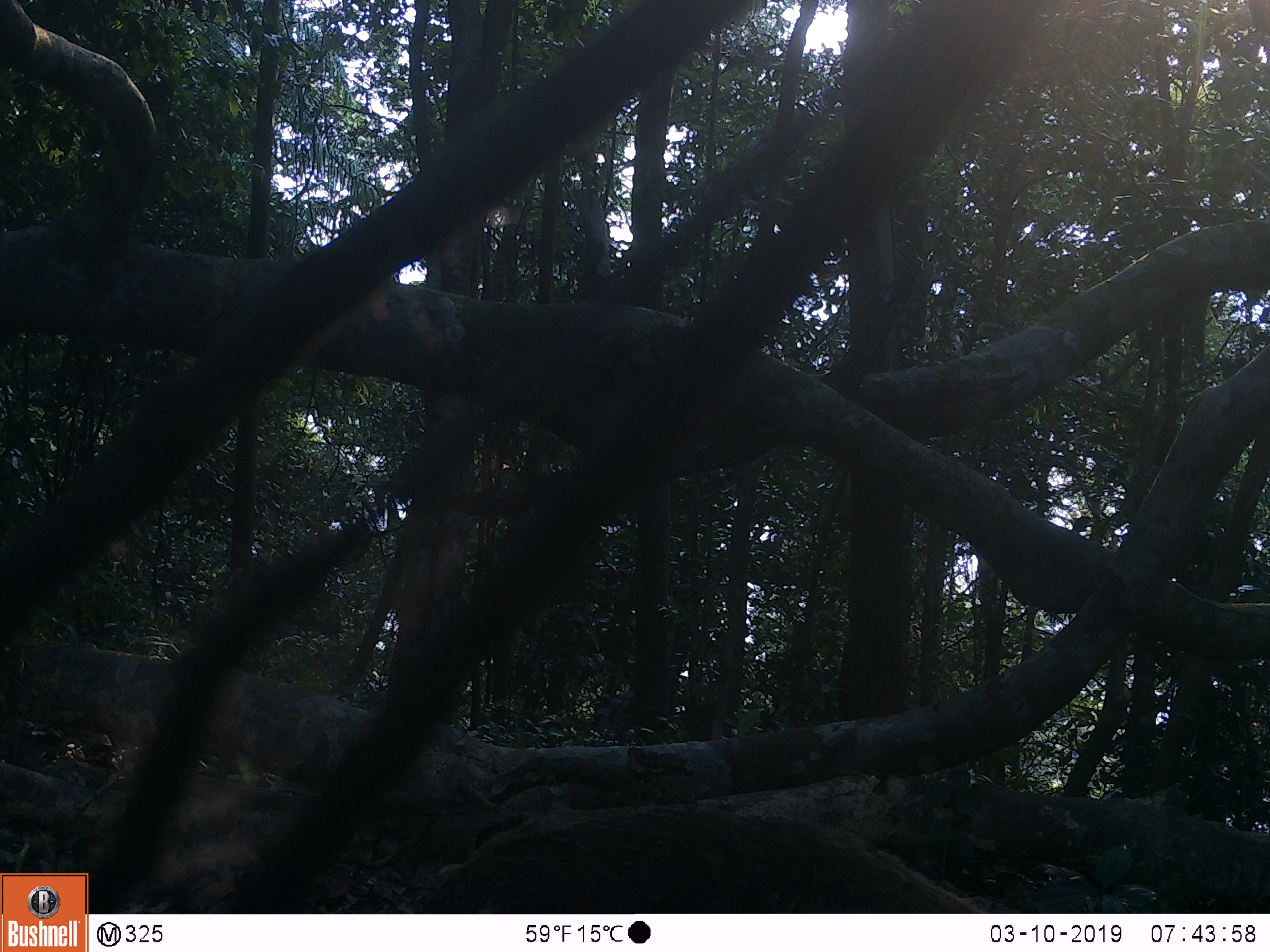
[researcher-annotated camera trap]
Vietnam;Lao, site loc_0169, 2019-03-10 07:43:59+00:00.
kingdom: Animalia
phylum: Chordata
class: Mammalia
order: Carnivora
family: Herpestidae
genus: Urva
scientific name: Urva urva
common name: crab-eating mongoose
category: crab eating mongoose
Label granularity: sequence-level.